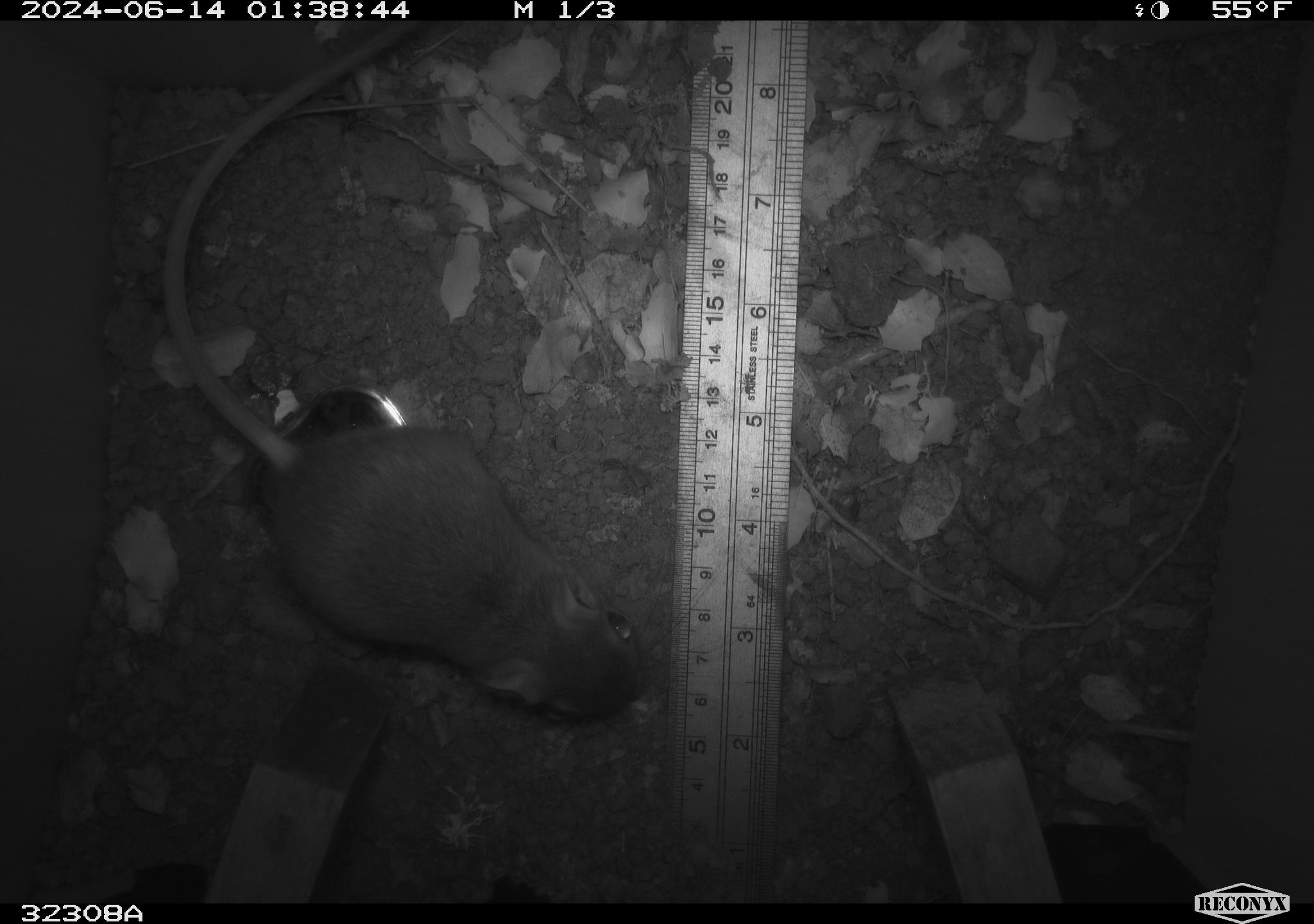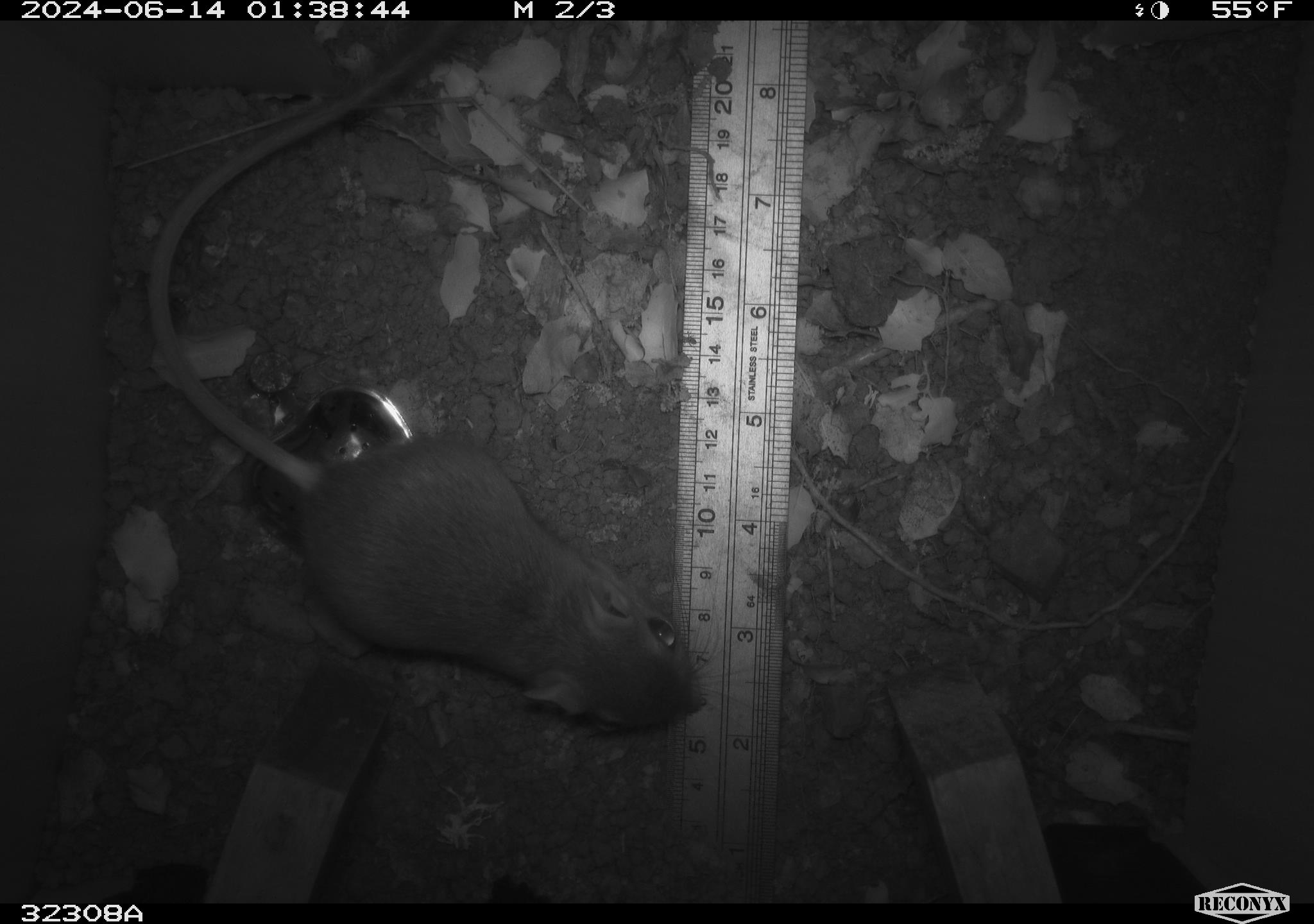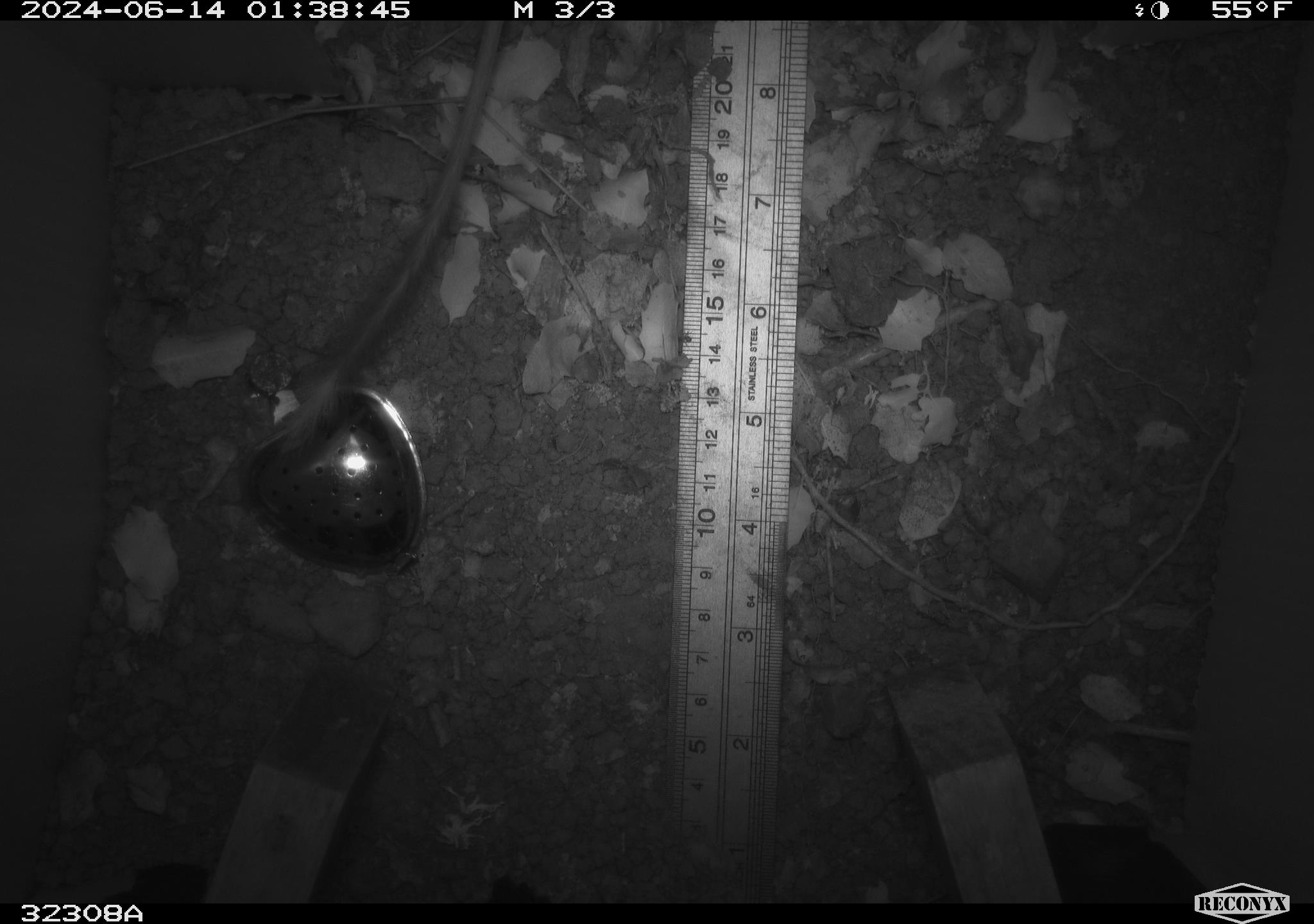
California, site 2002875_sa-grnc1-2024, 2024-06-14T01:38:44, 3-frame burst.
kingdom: Animalia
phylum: Chordata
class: Mammalia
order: Rodentia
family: Heteromyidae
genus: Dipodomys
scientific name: Dipodomys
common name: kangaroo rats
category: dipodomys species